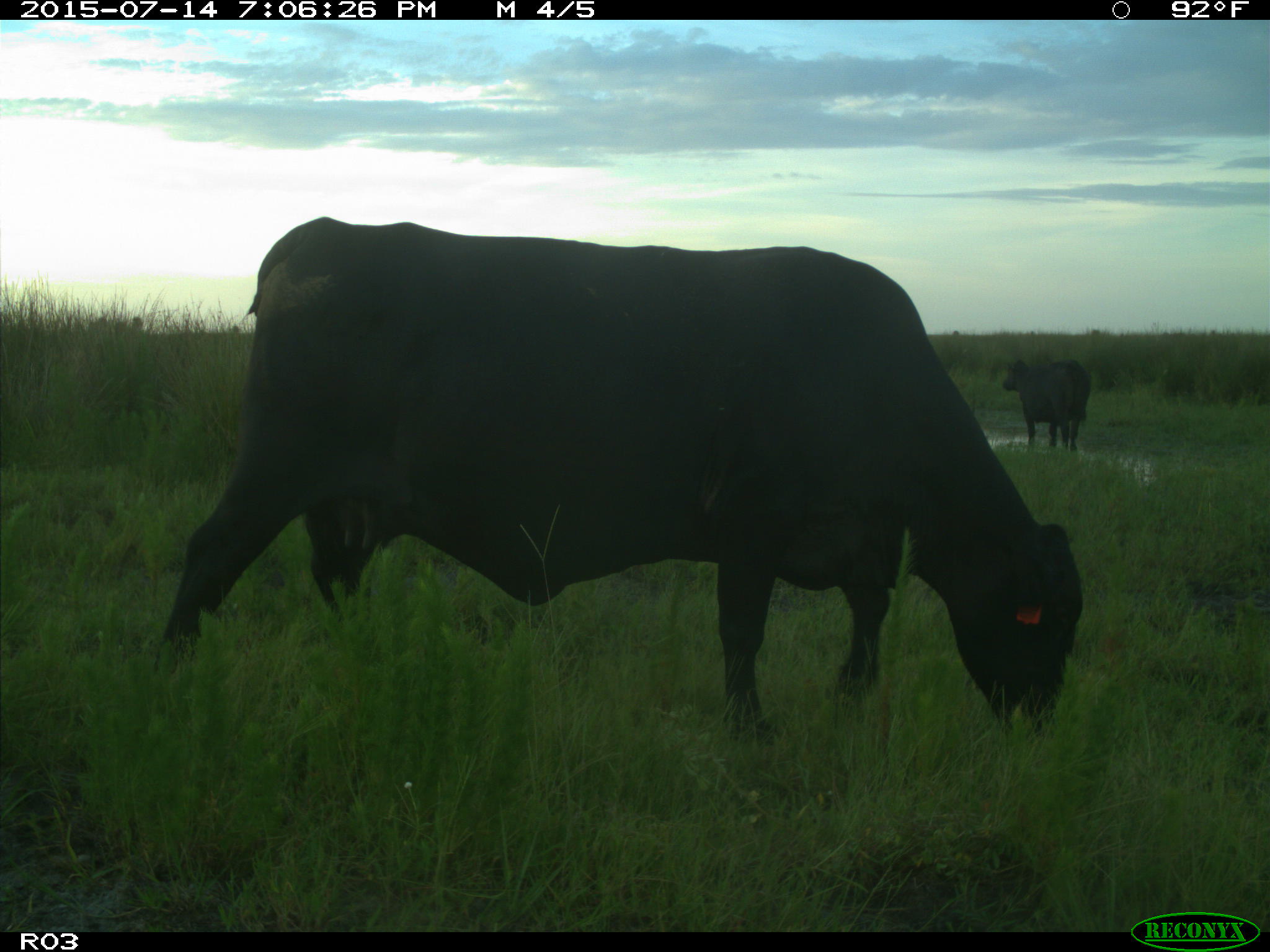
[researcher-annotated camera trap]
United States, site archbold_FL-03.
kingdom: Animalia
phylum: Chordata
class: Mammalia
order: Artiodactyla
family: Bovidae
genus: Bos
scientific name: Bos taurus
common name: domestic cow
Bos taurus (domestic cow).